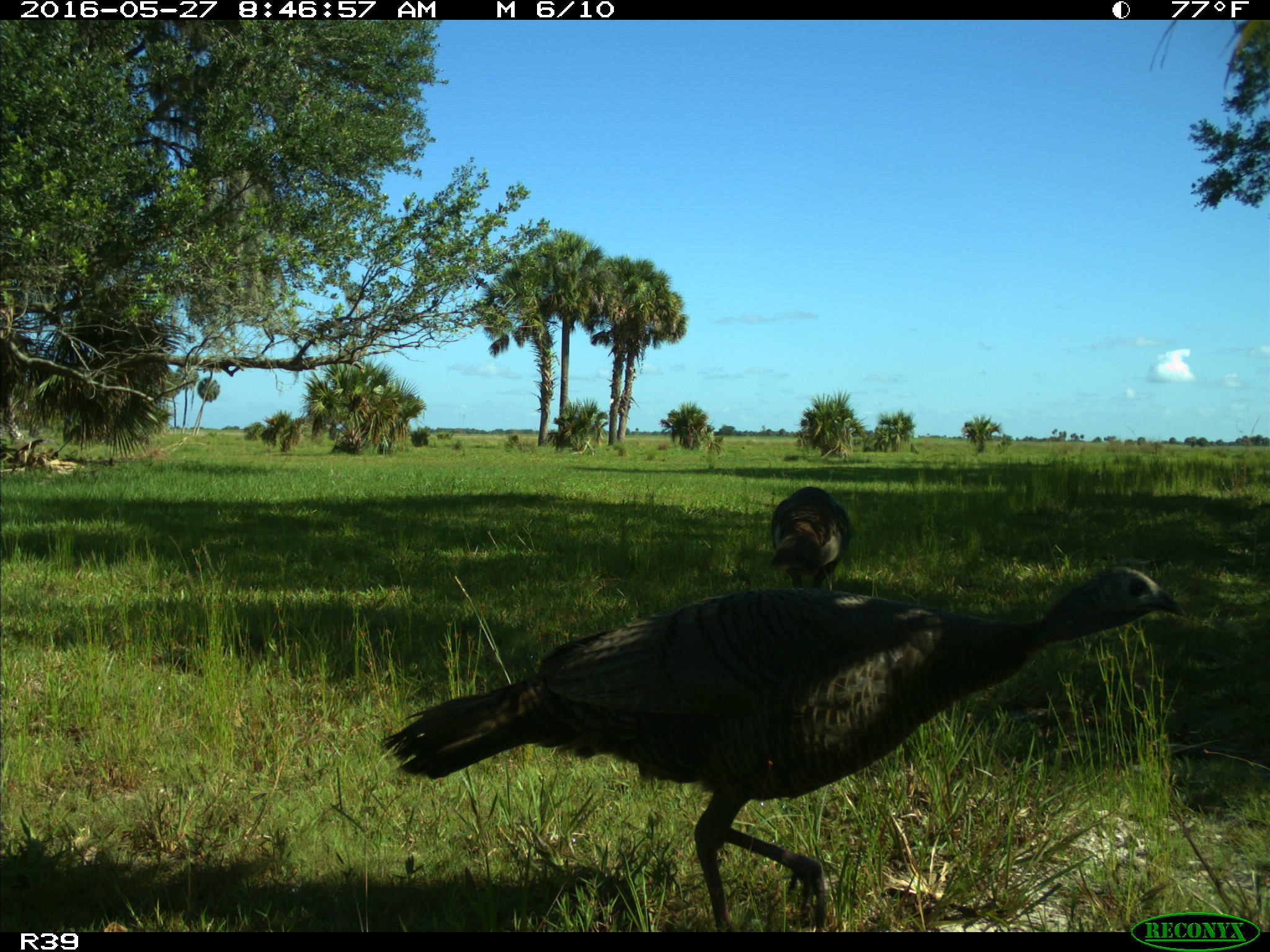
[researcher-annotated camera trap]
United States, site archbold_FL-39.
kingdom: Animalia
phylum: Chordata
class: Aves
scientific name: Aves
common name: birds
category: unidentified bird